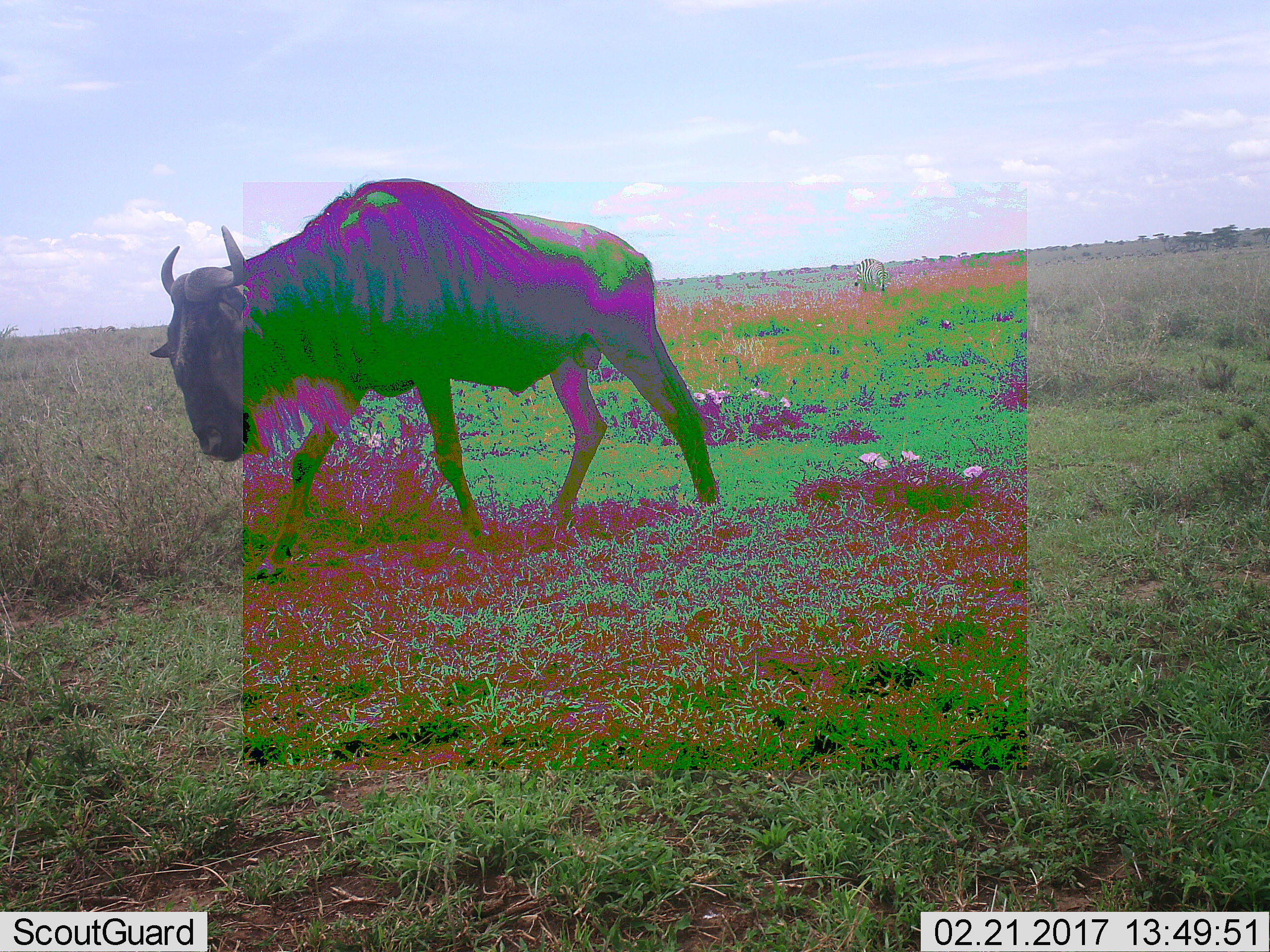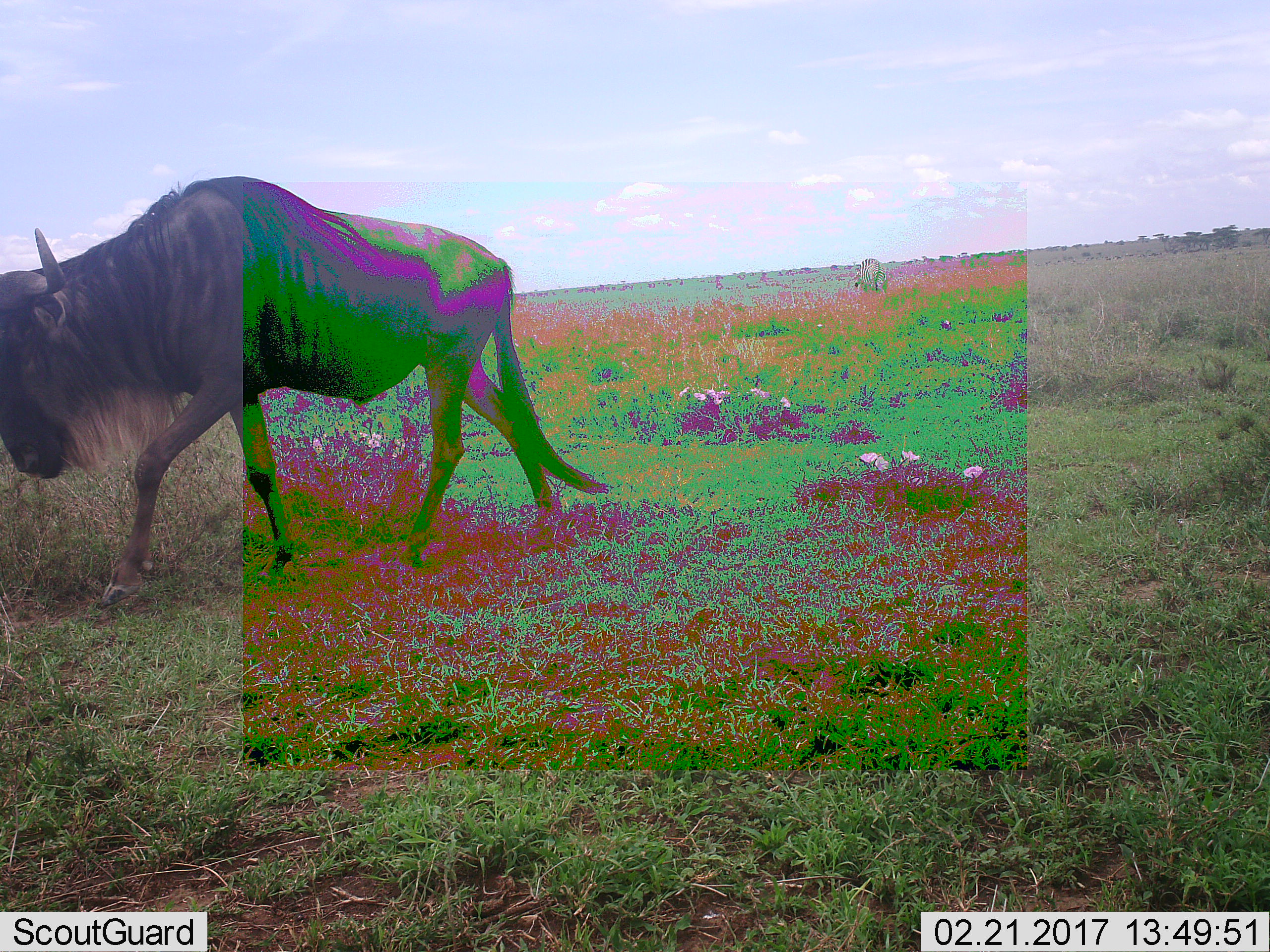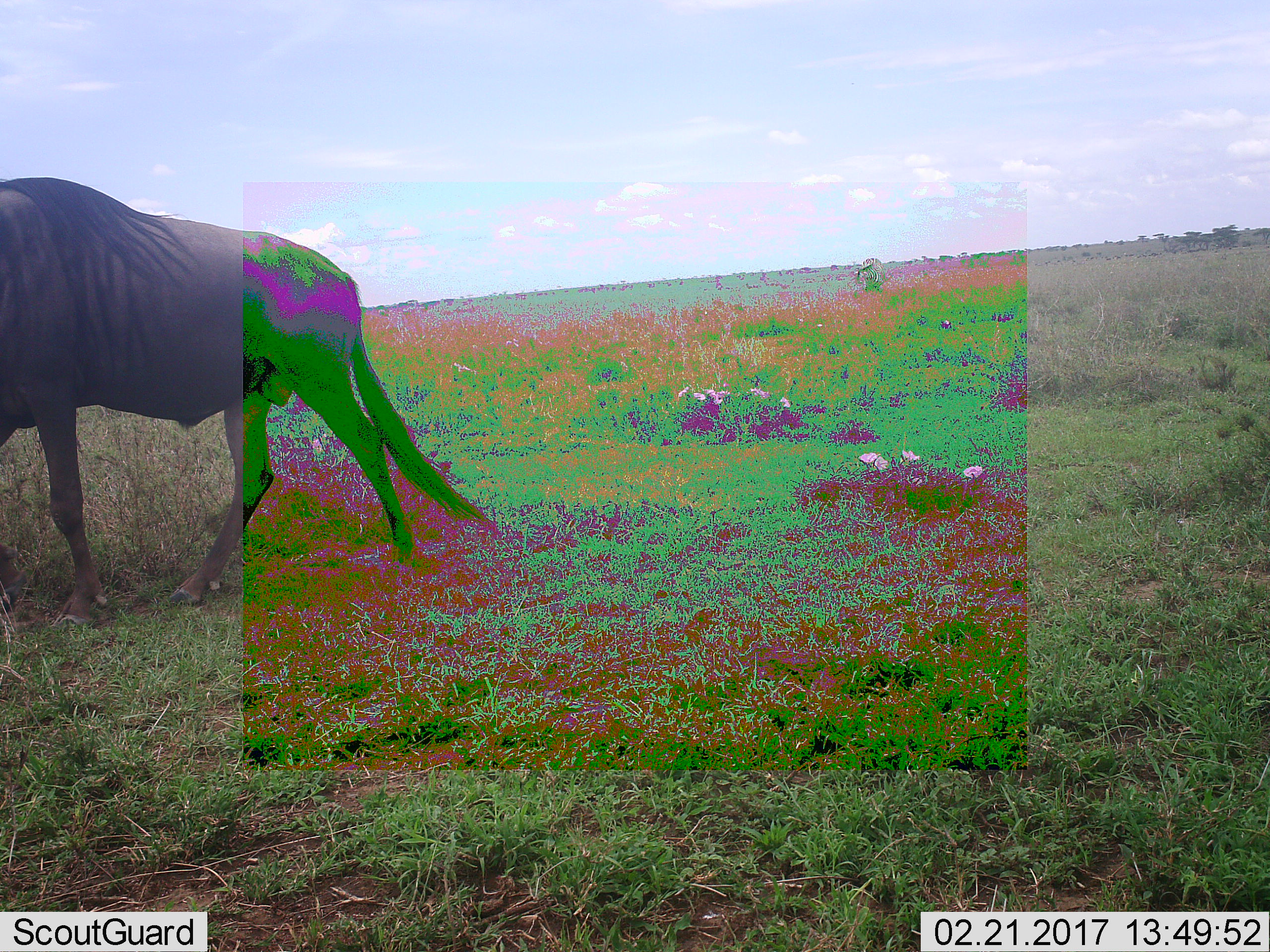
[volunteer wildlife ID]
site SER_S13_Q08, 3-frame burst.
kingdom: Animalia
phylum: Chordata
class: Mammalia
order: Artiodactyla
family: Bovidae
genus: Connochaetes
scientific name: Connochaetes taurinus taurinus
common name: blue wildebeest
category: wildebeestblue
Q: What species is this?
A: Wildebeestblue (blue wildebeest) (Connochaetes taurinus taurinus).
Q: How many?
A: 1.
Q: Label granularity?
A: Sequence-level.